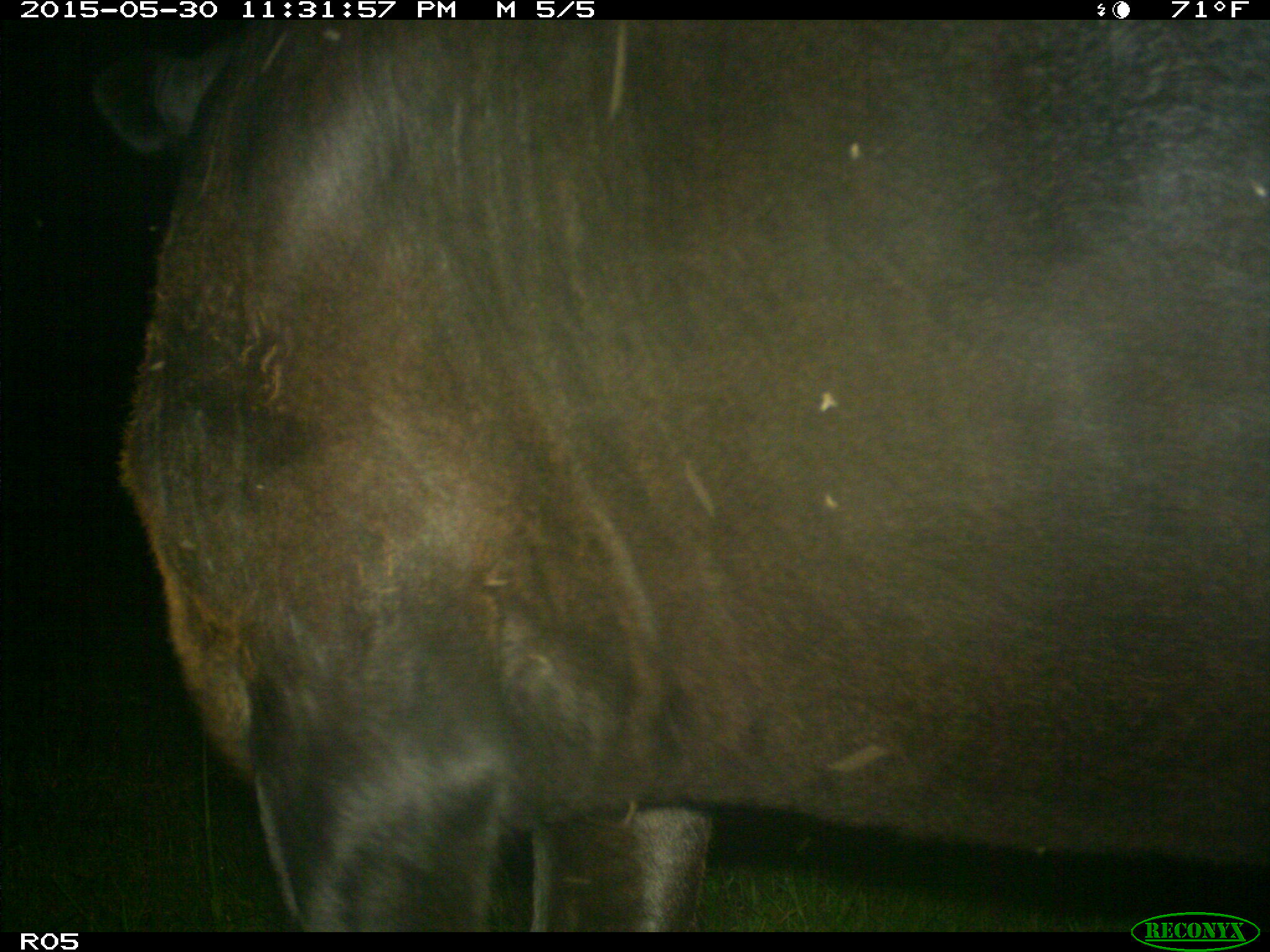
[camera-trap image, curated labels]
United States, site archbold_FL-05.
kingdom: Animalia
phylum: Chordata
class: Mammalia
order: Artiodactyla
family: Bovidae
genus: Bos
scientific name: Bos taurus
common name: domestic cow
Bos taurus (domestic cow).